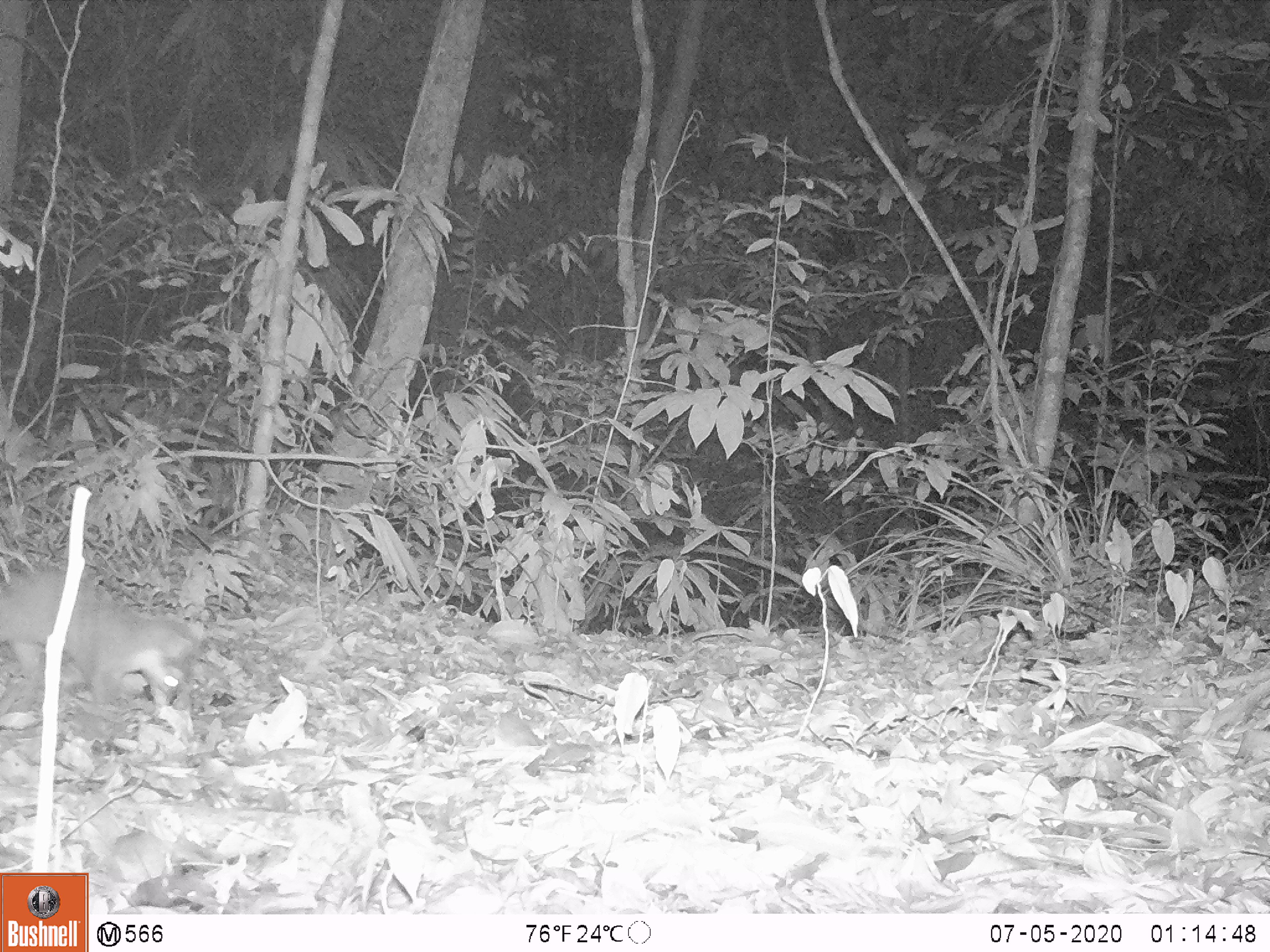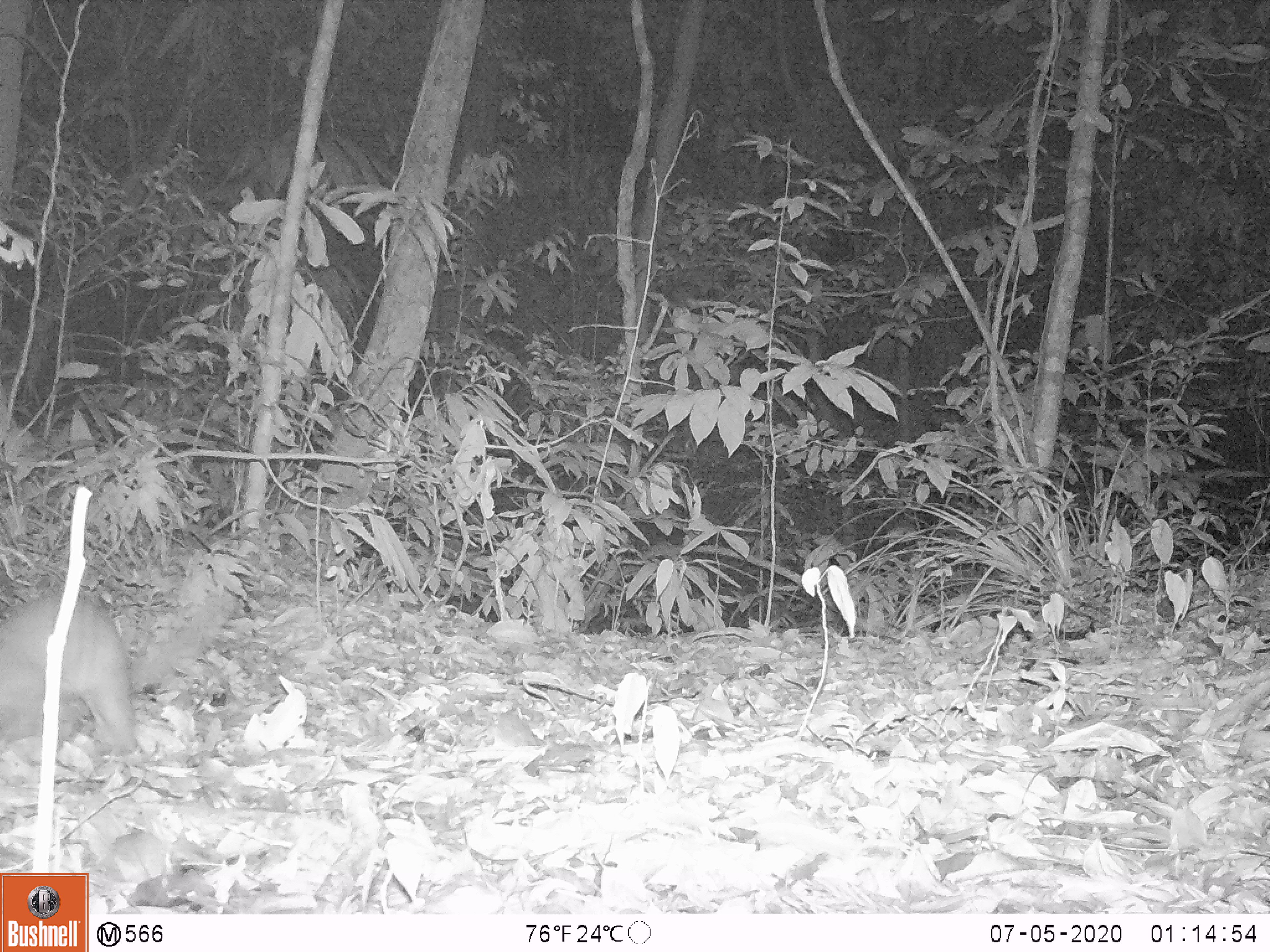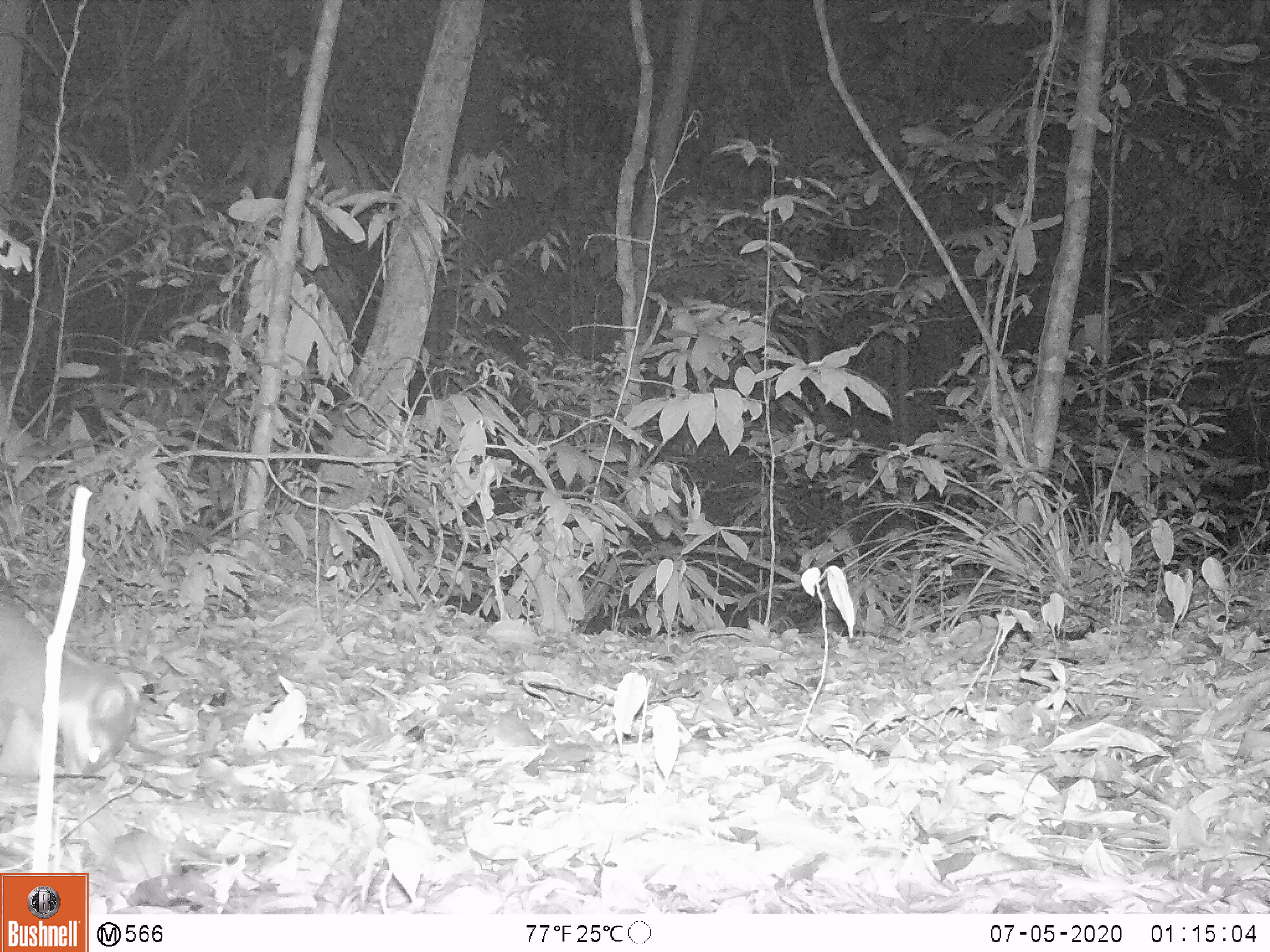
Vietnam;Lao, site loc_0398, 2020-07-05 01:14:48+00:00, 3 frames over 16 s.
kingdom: Animalia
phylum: Chordata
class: Mammalia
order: Carnivora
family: Mustelidae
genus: Melogale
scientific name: Melogale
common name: ferret badger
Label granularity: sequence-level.